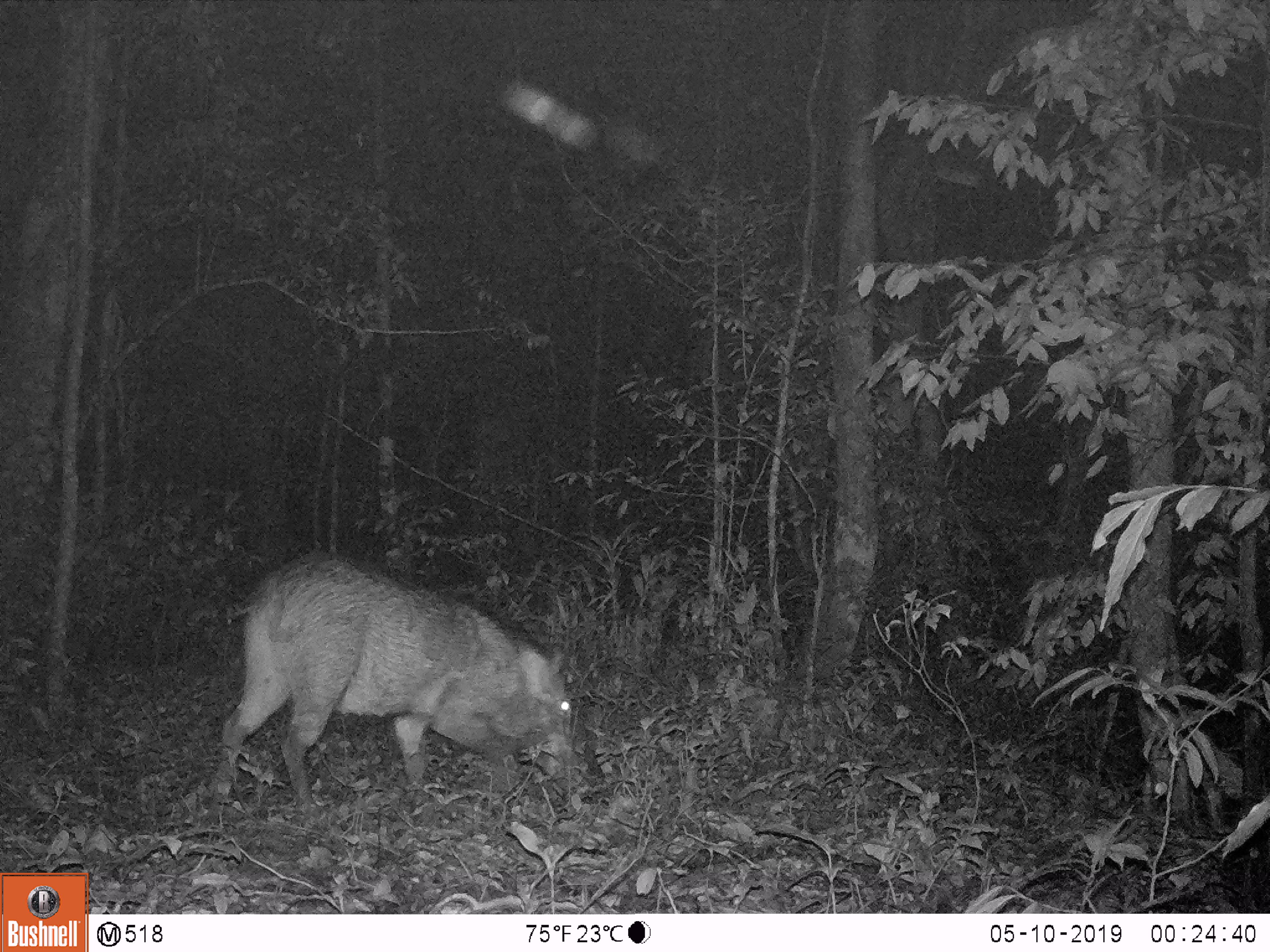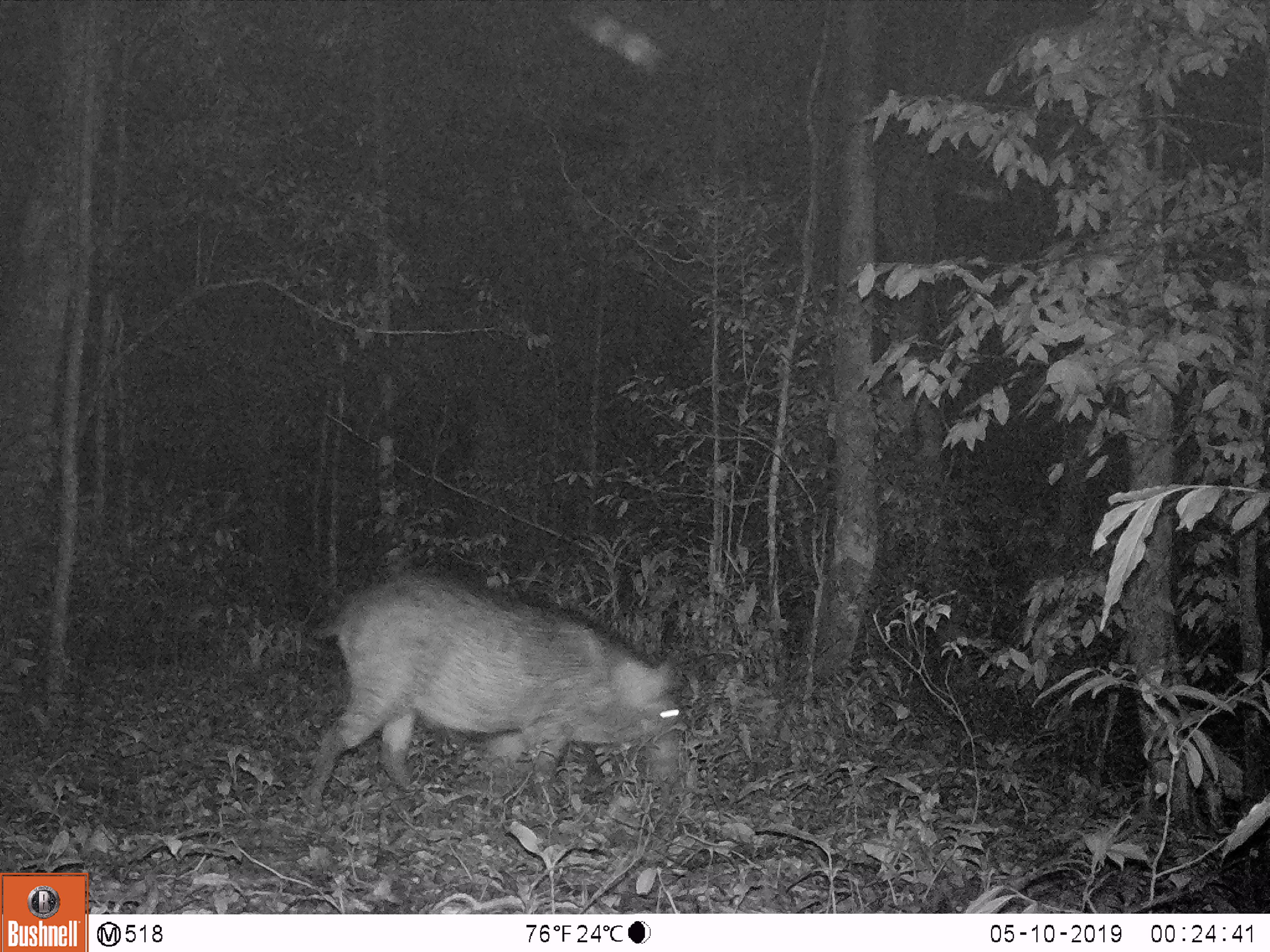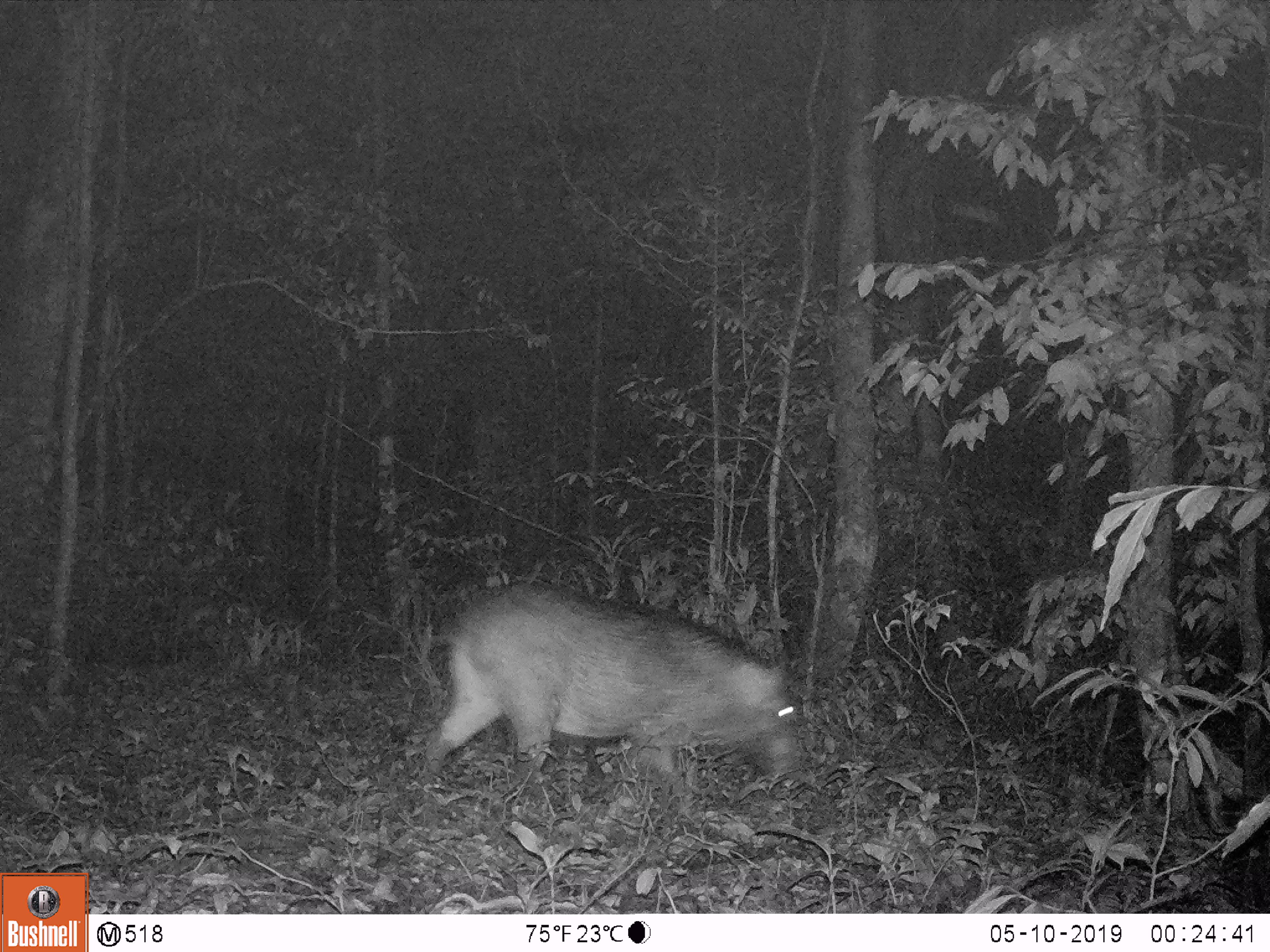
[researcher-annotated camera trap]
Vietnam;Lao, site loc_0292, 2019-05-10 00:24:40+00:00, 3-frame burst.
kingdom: Animalia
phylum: Chordata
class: Mammalia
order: Artiodactyla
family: Suidae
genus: Sus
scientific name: Sus scrofa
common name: eurasian wild pig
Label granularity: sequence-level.